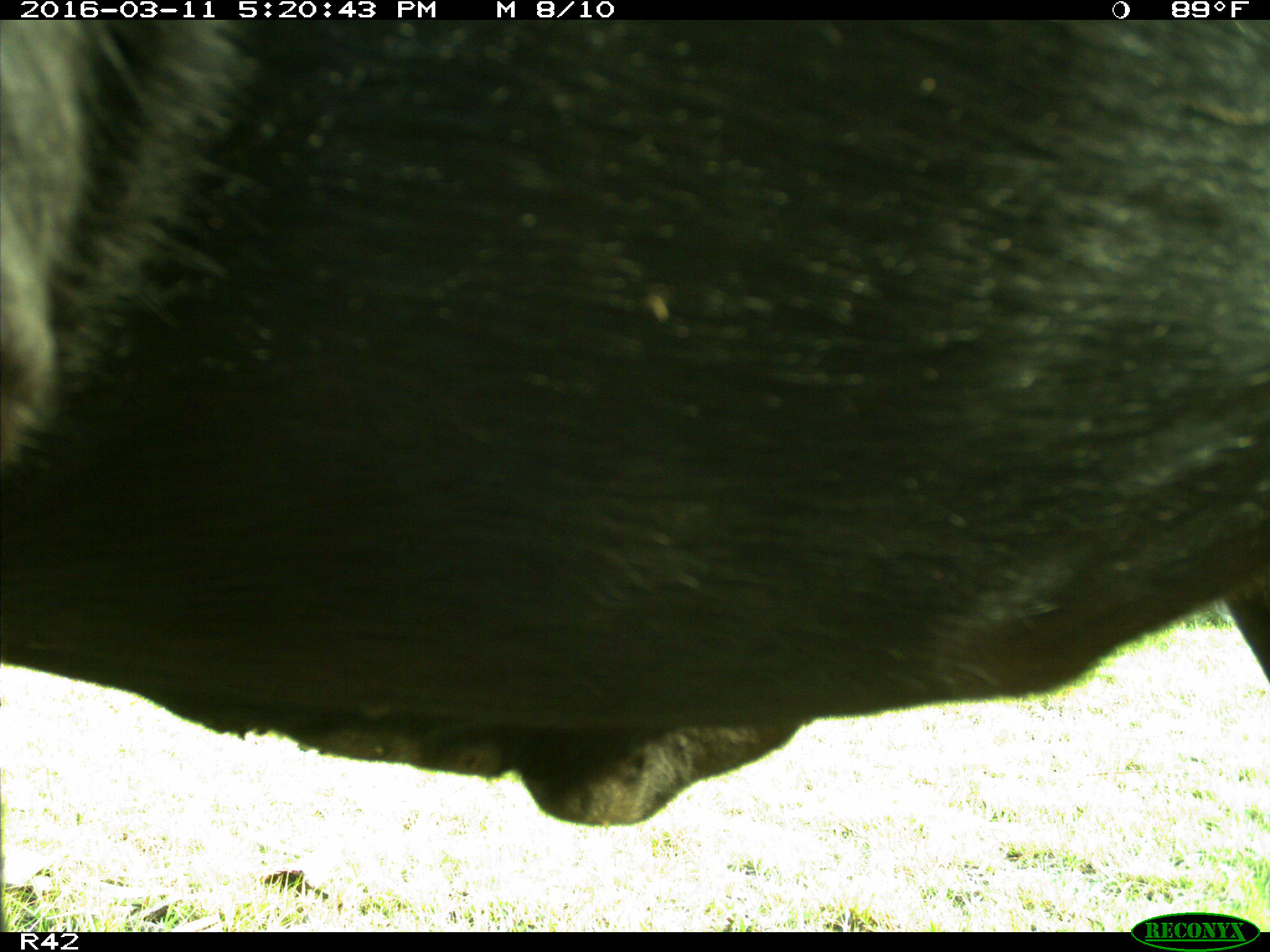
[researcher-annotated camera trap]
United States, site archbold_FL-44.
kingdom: Animalia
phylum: Chordata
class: Mammalia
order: Artiodactyla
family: Bovidae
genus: Bos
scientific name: Bos taurus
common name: domestic cow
Bos taurus (domestic cow).